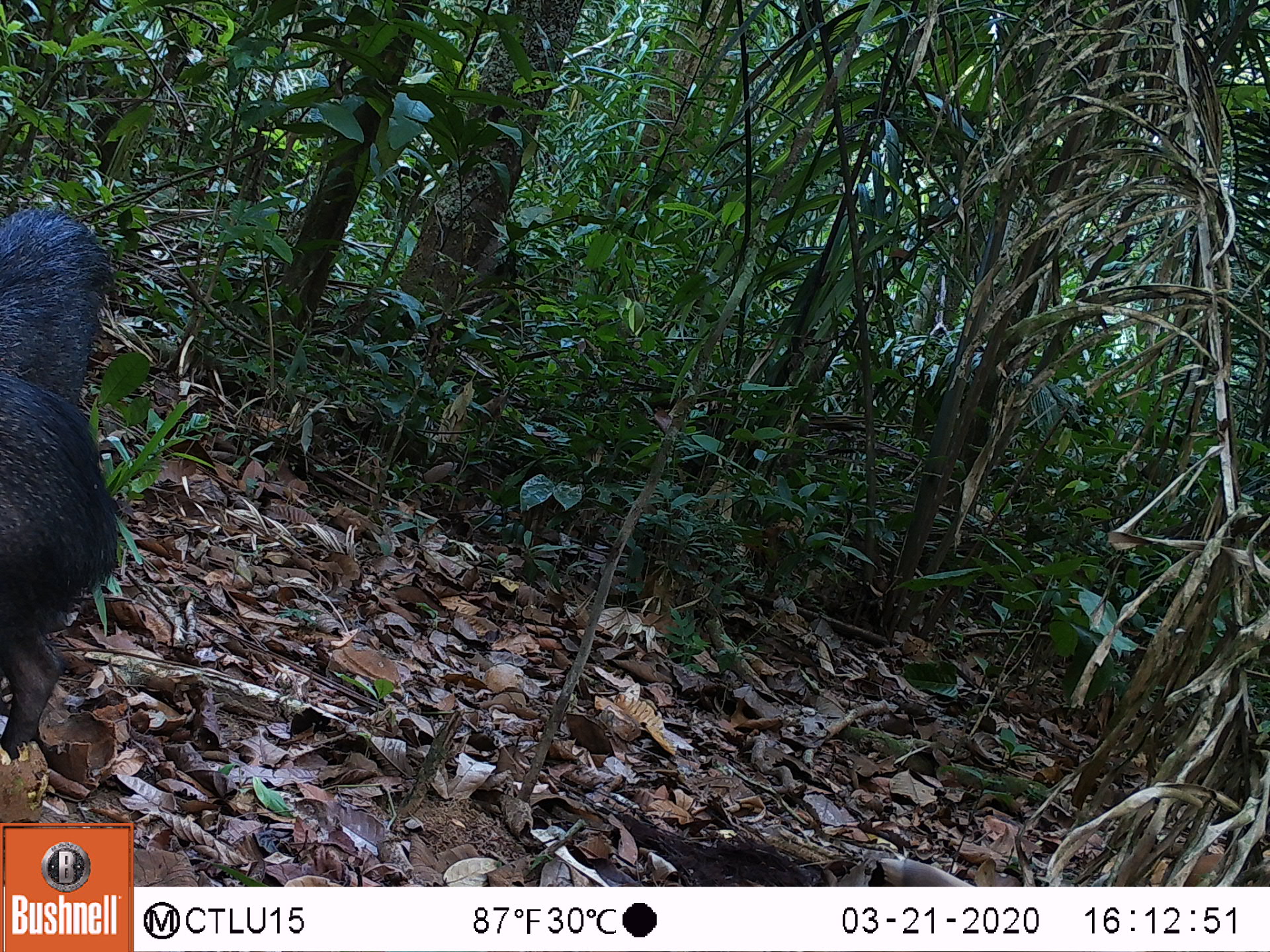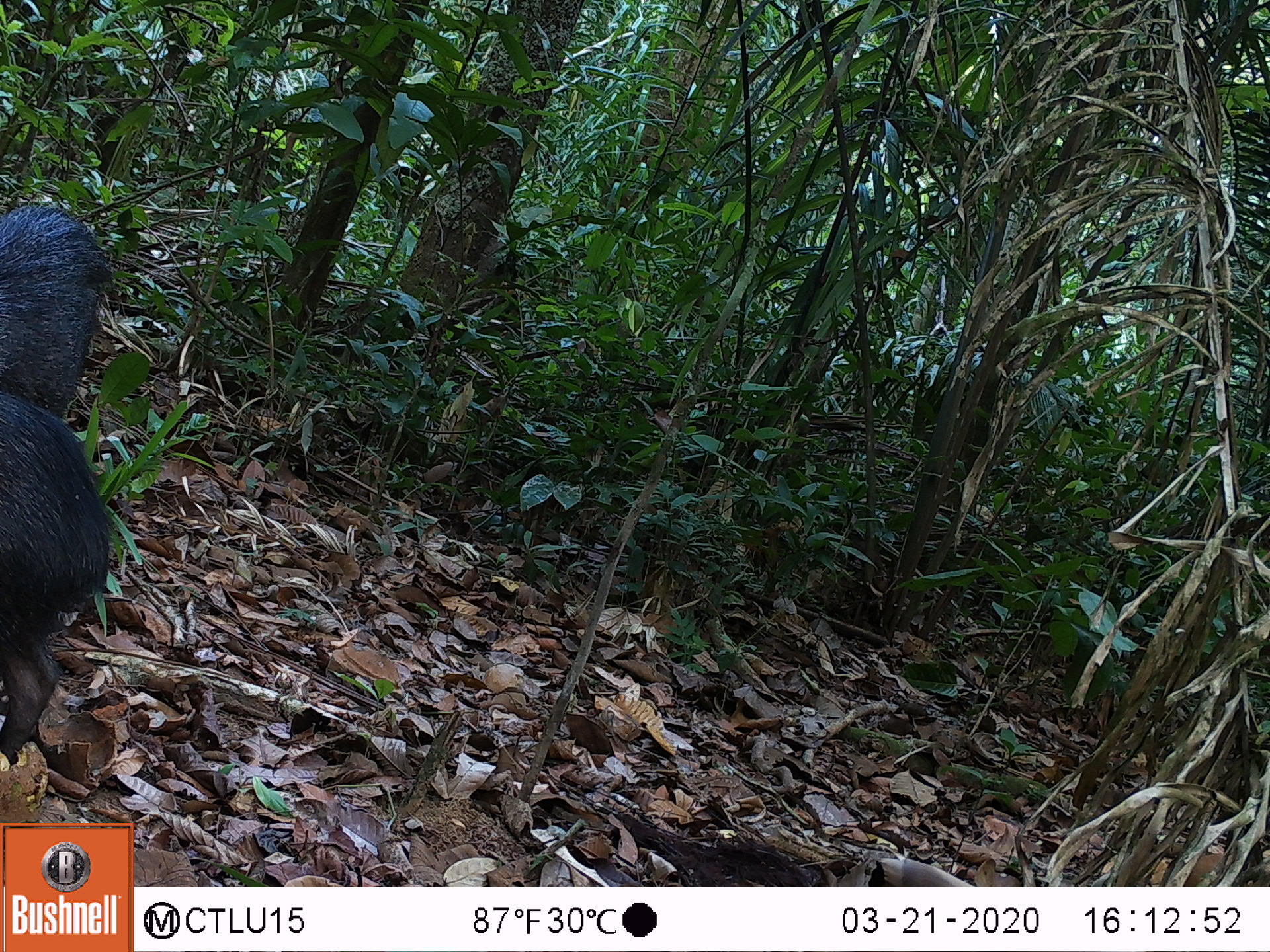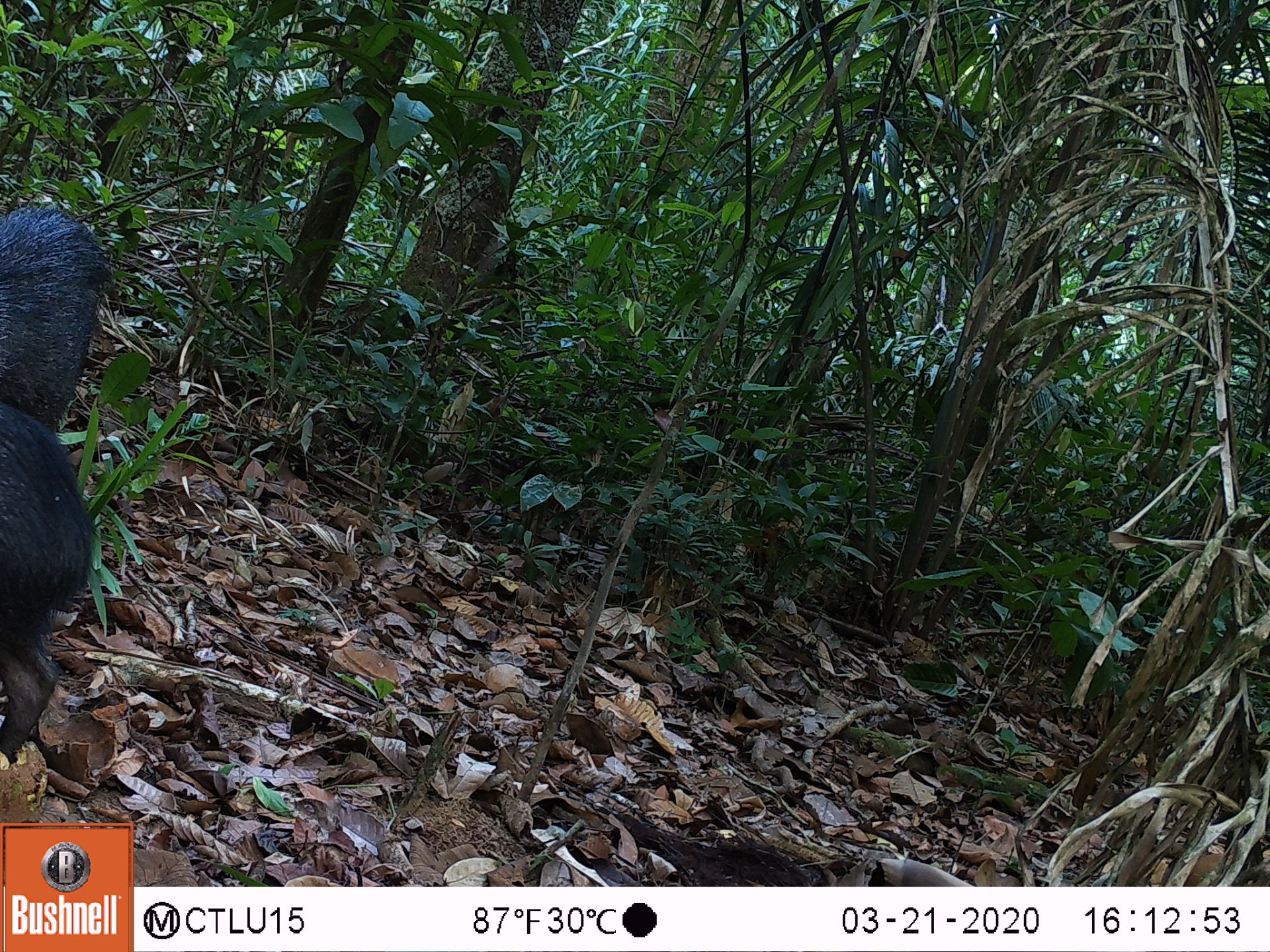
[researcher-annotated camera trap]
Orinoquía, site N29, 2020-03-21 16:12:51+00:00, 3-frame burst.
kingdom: Animalia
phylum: Chordata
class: Mammalia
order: Artiodactyla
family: Tayassuidae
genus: Pecari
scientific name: Pecari tajacu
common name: collared peccary